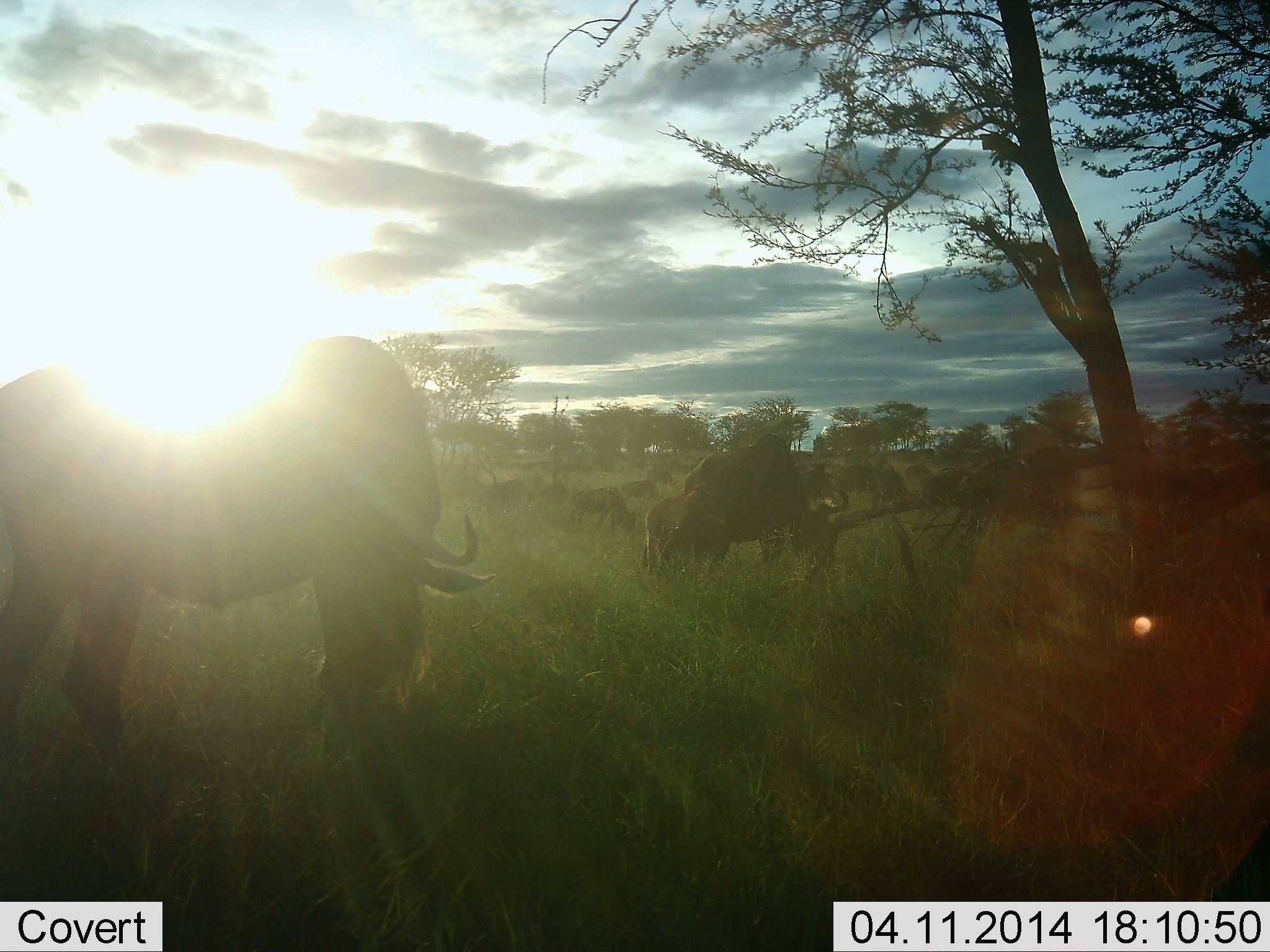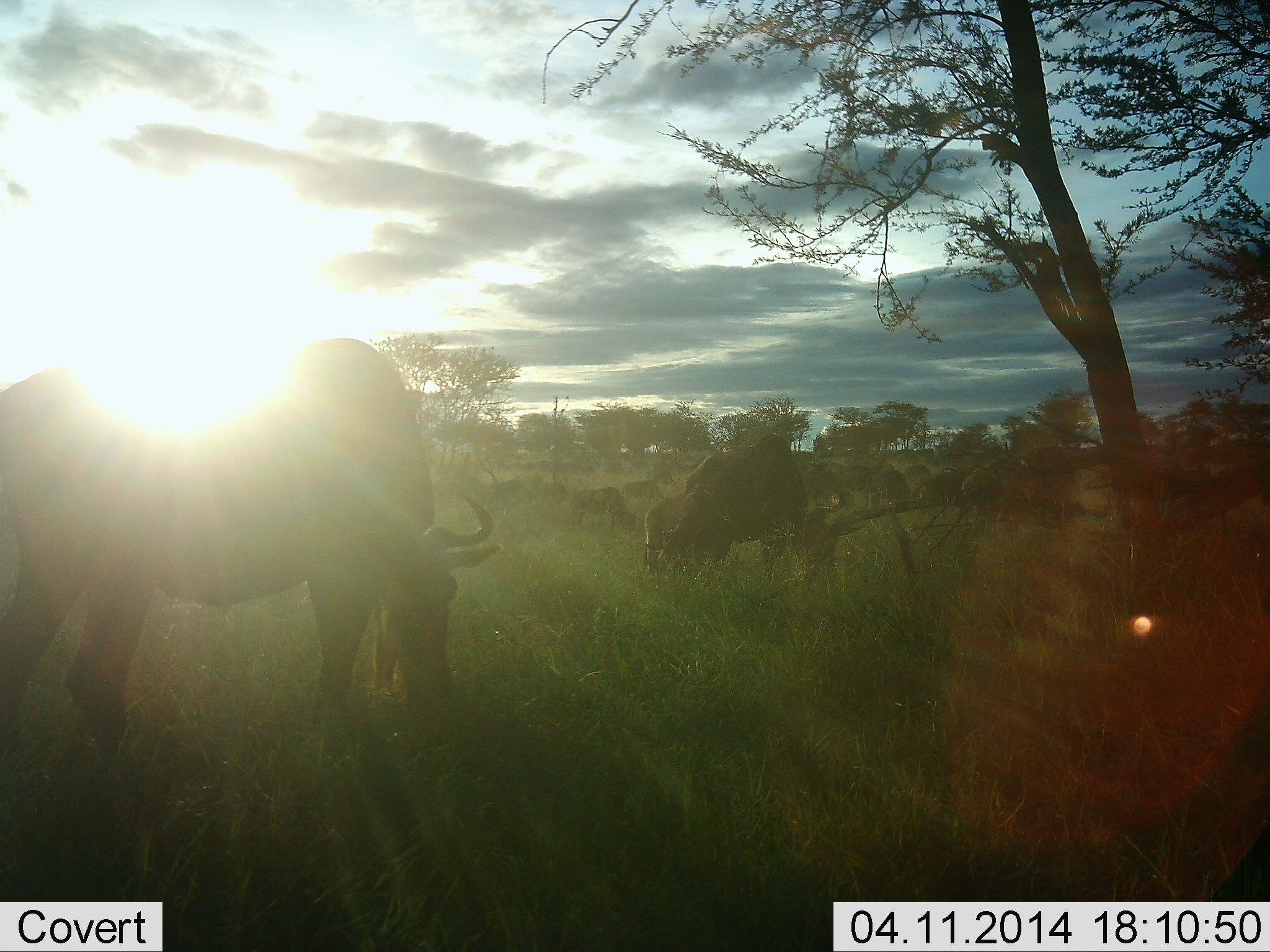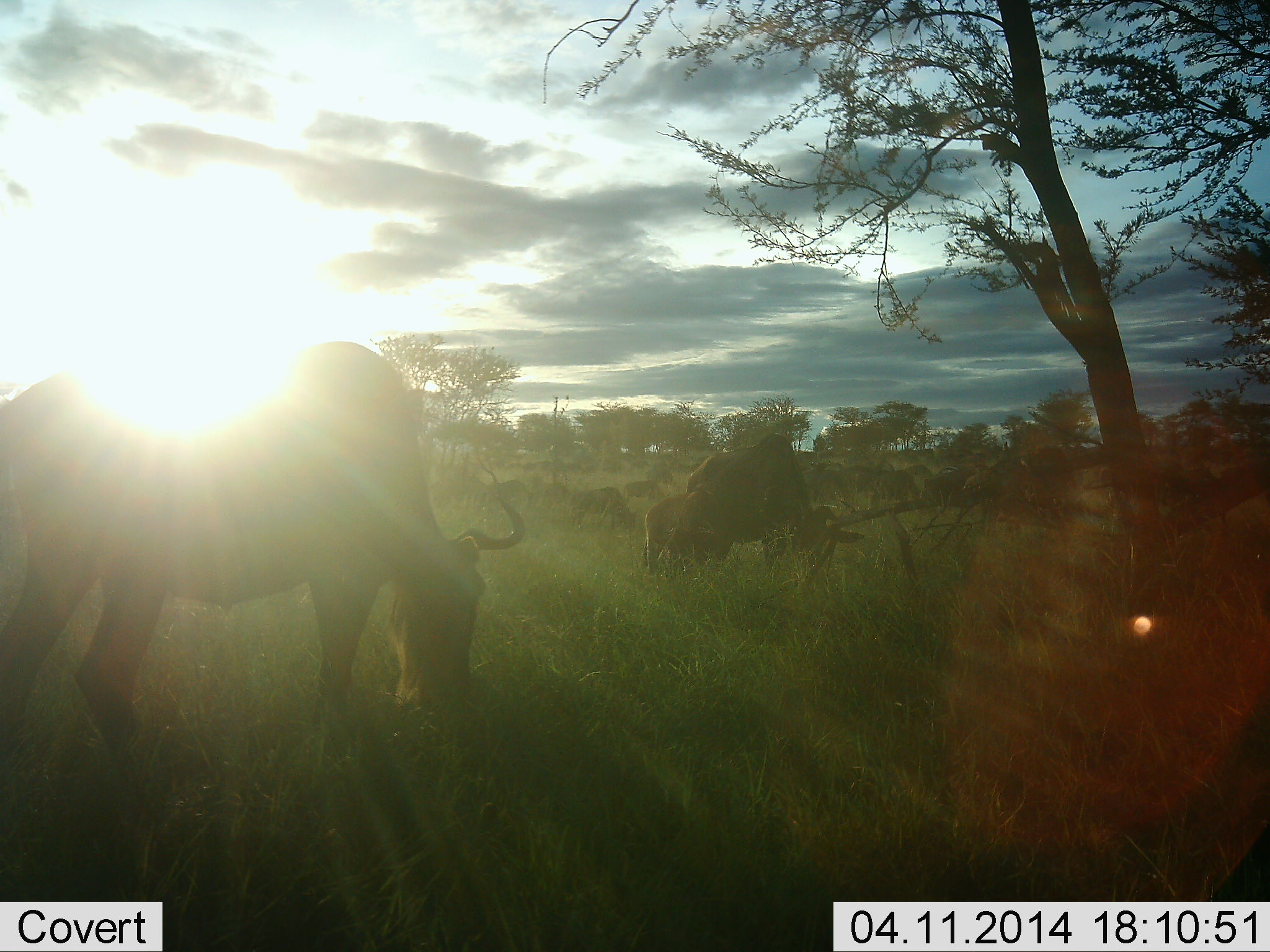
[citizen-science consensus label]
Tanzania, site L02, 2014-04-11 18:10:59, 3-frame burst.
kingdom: Animalia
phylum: Chordata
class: Mammalia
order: Artiodactyla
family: Bovidae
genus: Connochaetes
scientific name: Connochaetes taurinus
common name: blue wildebeest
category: wildebeest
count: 11-50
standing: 20%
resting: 0%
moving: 20%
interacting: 0%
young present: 0%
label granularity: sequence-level